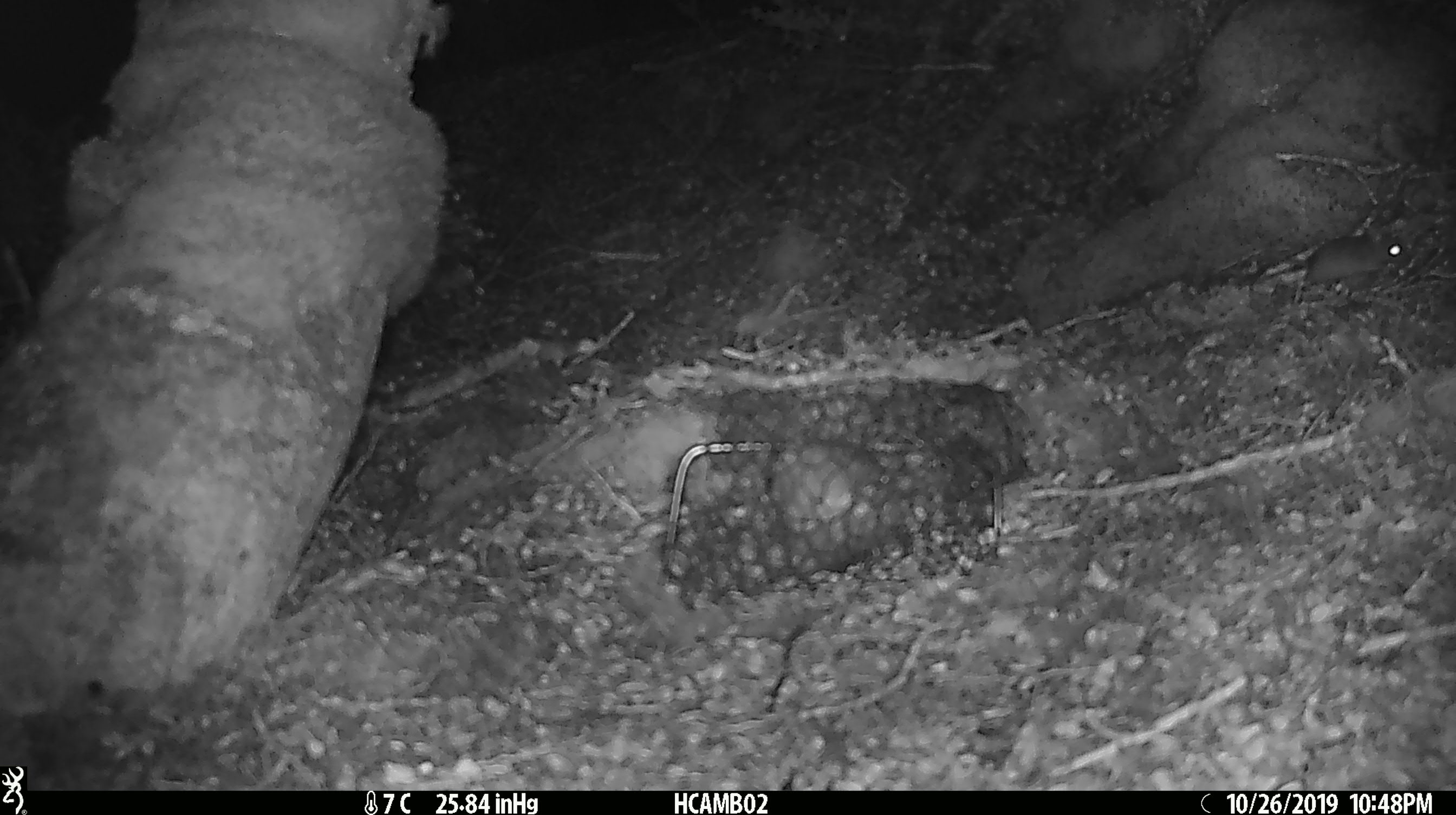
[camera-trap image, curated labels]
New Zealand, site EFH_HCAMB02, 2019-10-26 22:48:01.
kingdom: Animalia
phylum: Chordata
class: Mammalia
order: Rodentia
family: Muridae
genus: Mus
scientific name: Mus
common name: mouse